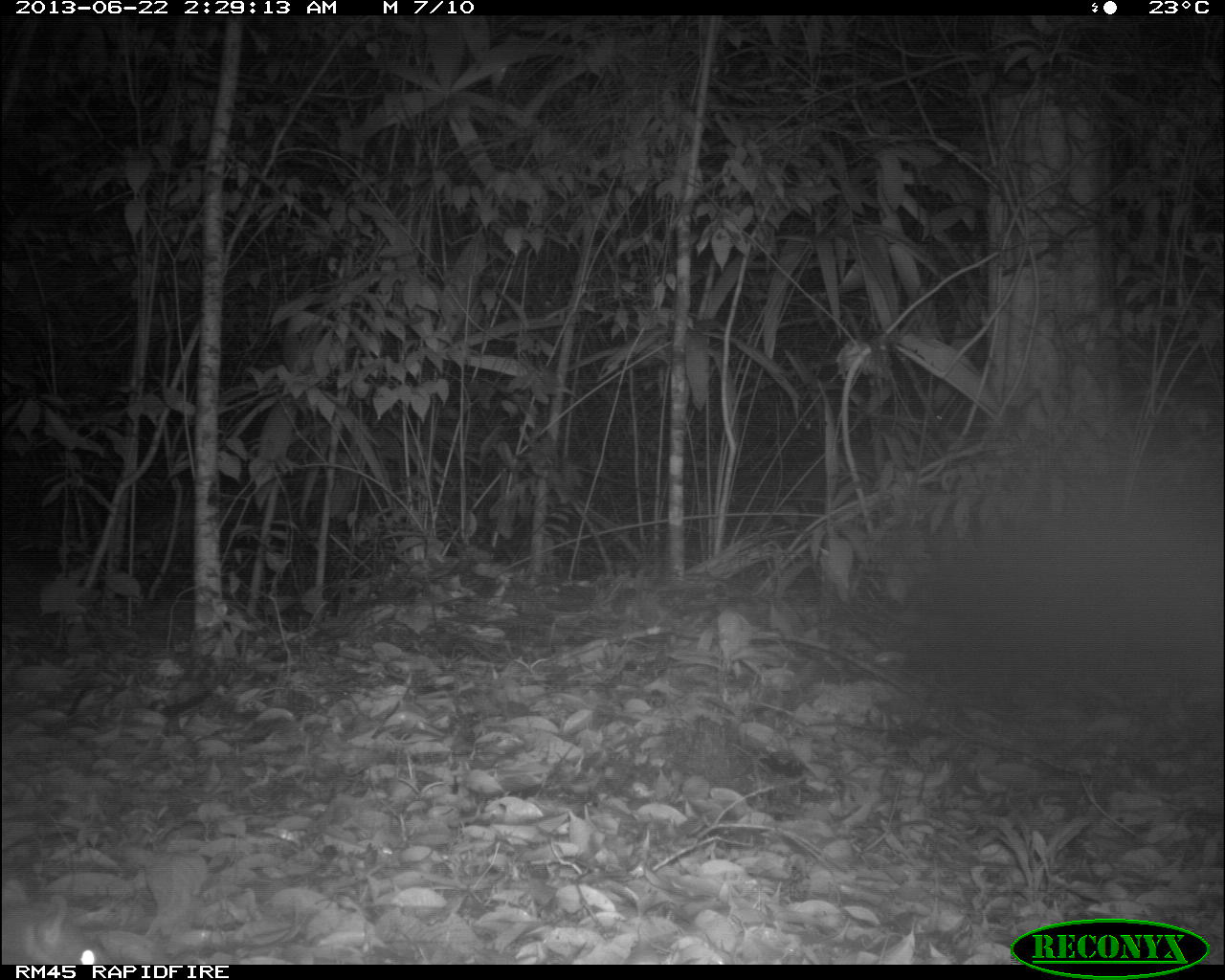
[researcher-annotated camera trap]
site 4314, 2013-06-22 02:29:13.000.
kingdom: Animalia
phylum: Chordata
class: Mammalia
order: Rodentia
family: Dasyproctidae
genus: Dasyprocta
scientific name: Dasyprocta punctata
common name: central american agouti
Dasyprocta punctata (central american agouti), count 1.